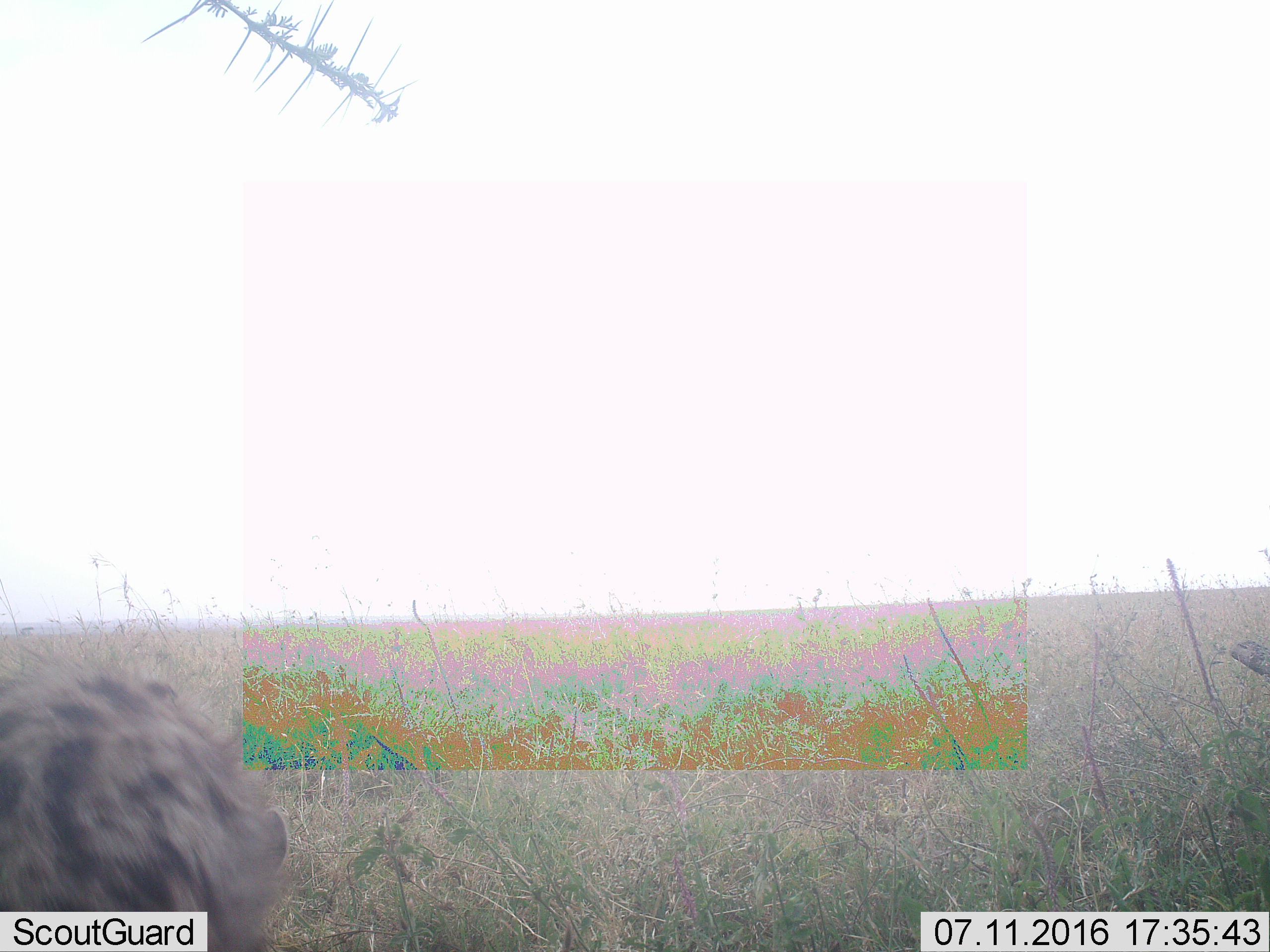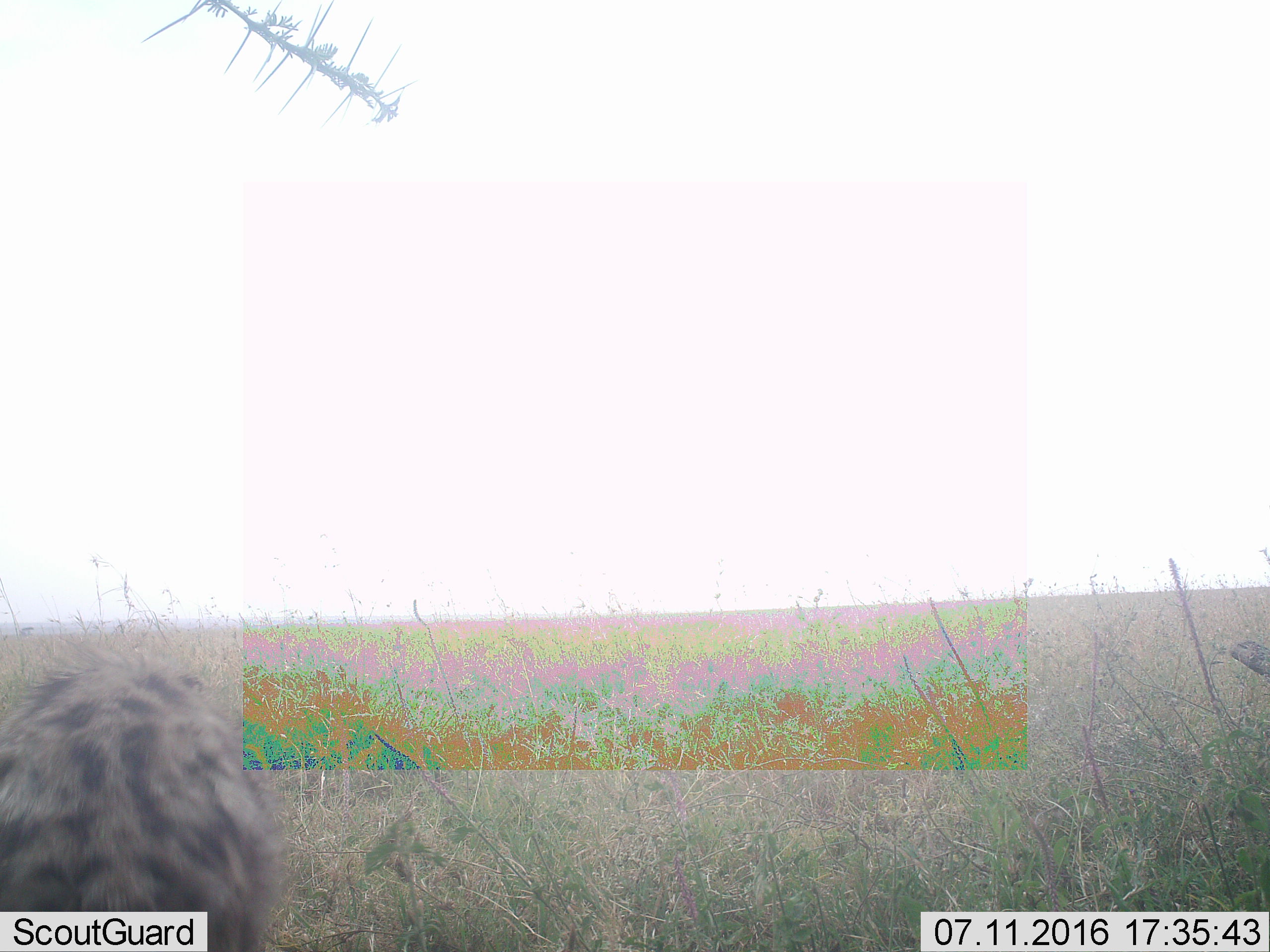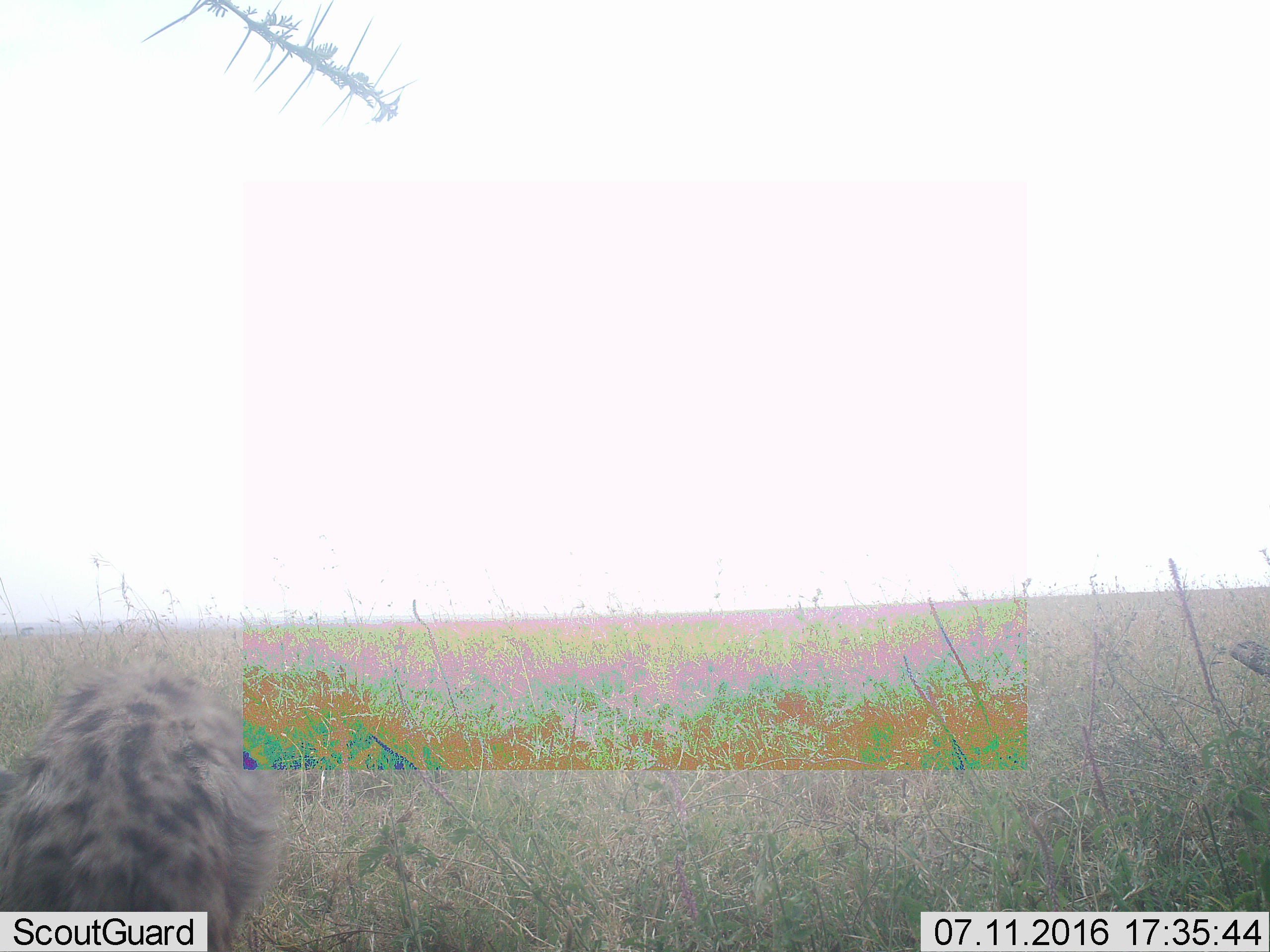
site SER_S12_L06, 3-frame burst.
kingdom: Animalia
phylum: Chordata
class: Mammalia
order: Carnivora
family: Hyaenidae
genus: Crocuta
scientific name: Crocuta crocuta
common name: spotted hyena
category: hyenaspotted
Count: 1.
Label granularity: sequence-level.